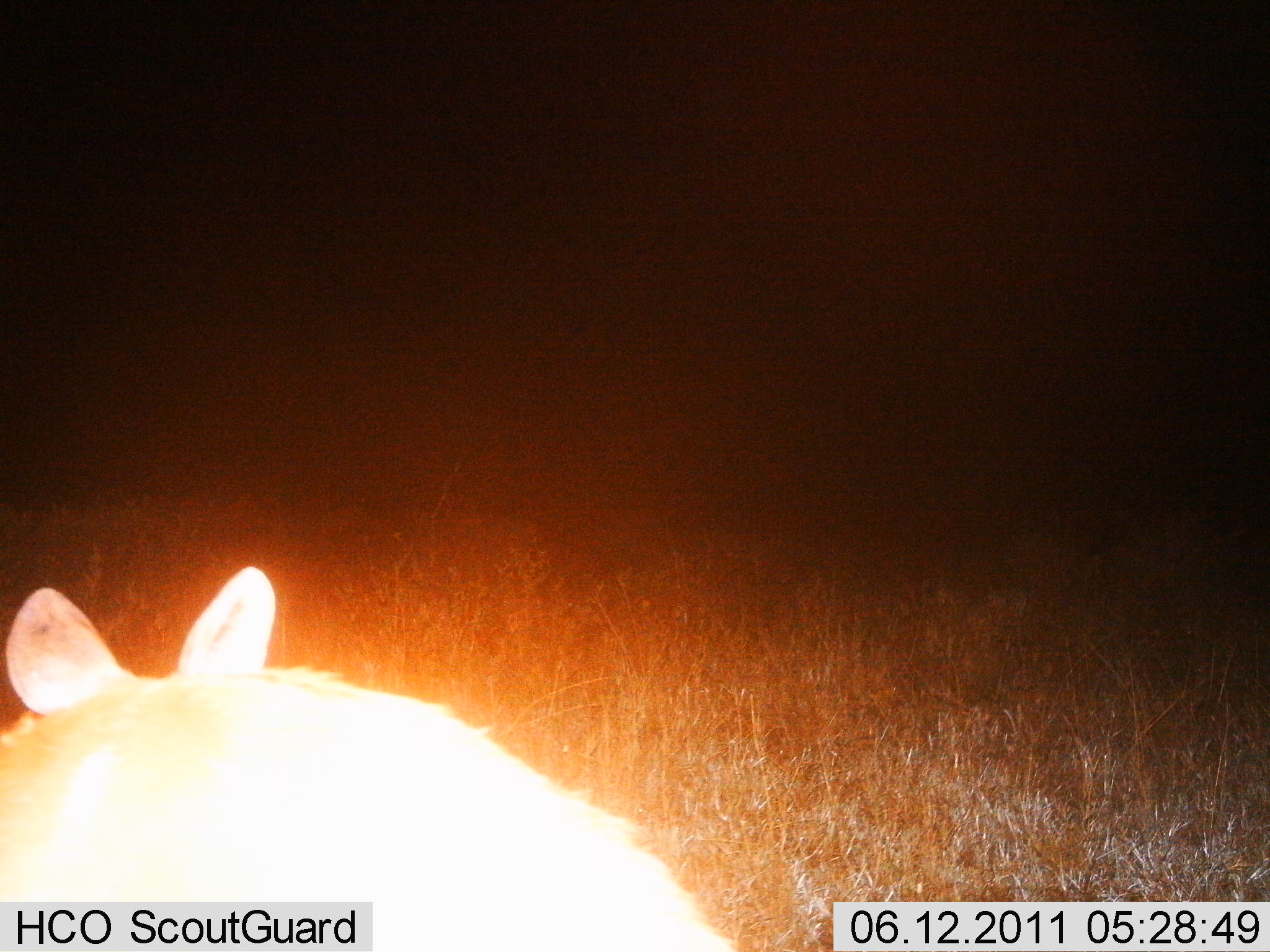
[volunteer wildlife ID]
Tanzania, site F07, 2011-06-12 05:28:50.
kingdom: Animalia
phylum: Chordata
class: Mammalia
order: Carnivora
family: Hyaenidae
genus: Crocuta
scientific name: Crocuta crocuta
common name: spotted hyena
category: hyenaspotted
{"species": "hyenaspotted (spotted hyena) (Crocuta crocuta)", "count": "1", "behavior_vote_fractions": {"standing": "33%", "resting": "0%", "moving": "67%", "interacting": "0%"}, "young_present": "0%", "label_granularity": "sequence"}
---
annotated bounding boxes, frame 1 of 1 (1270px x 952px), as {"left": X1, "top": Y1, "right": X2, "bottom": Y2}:
animal: {"left": 1, "top": 565, "right": 734, "bottom": 952}